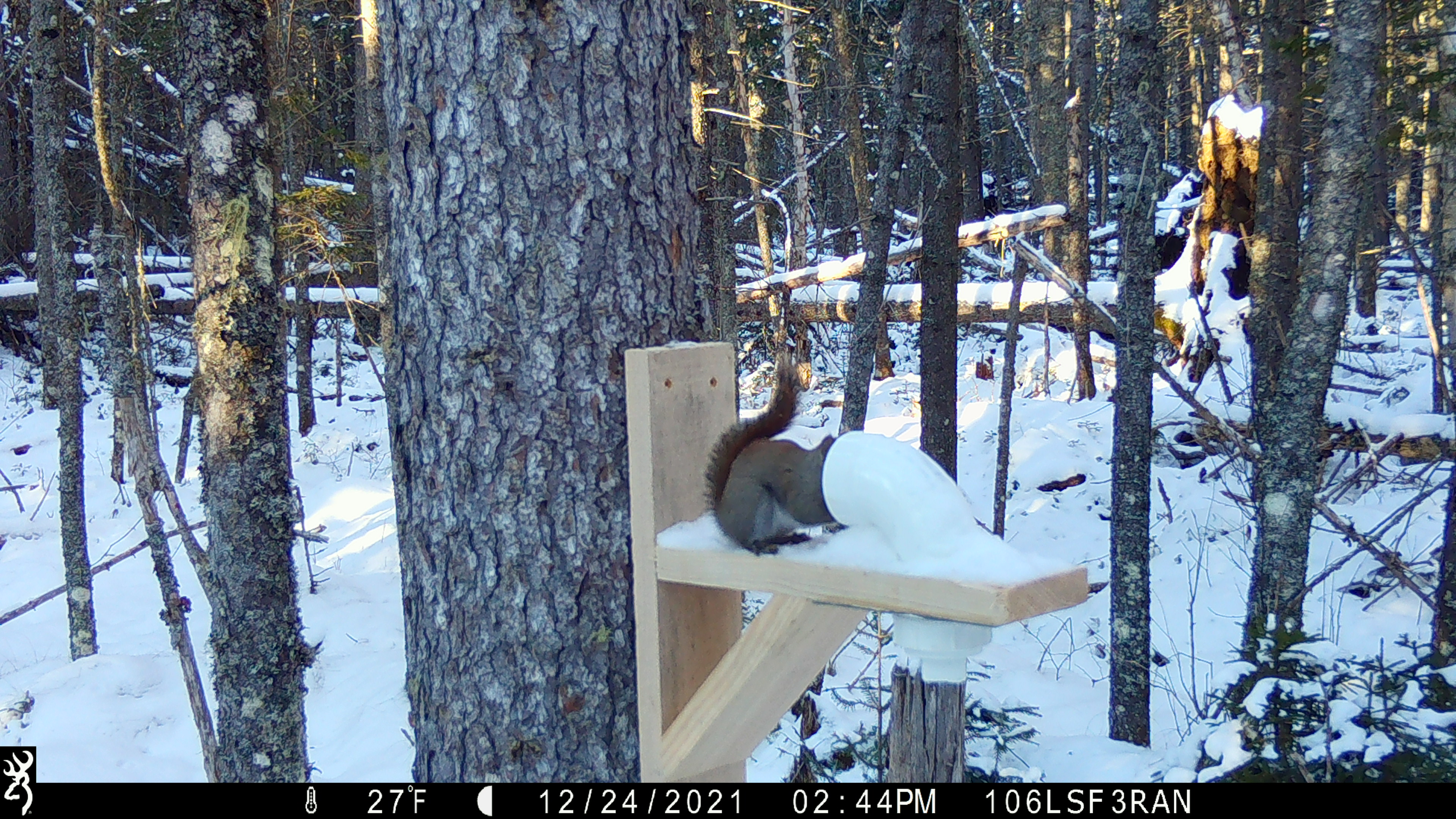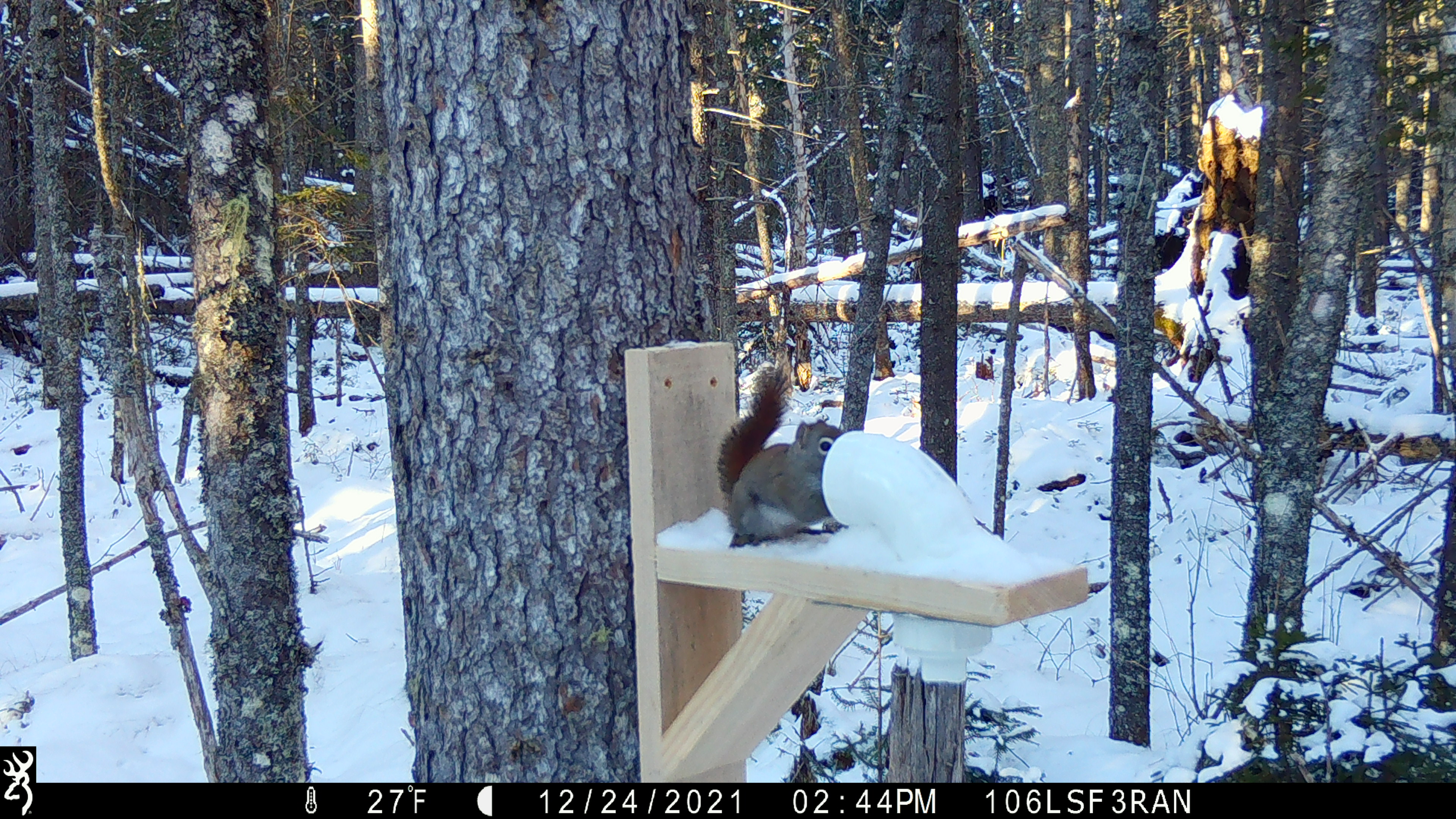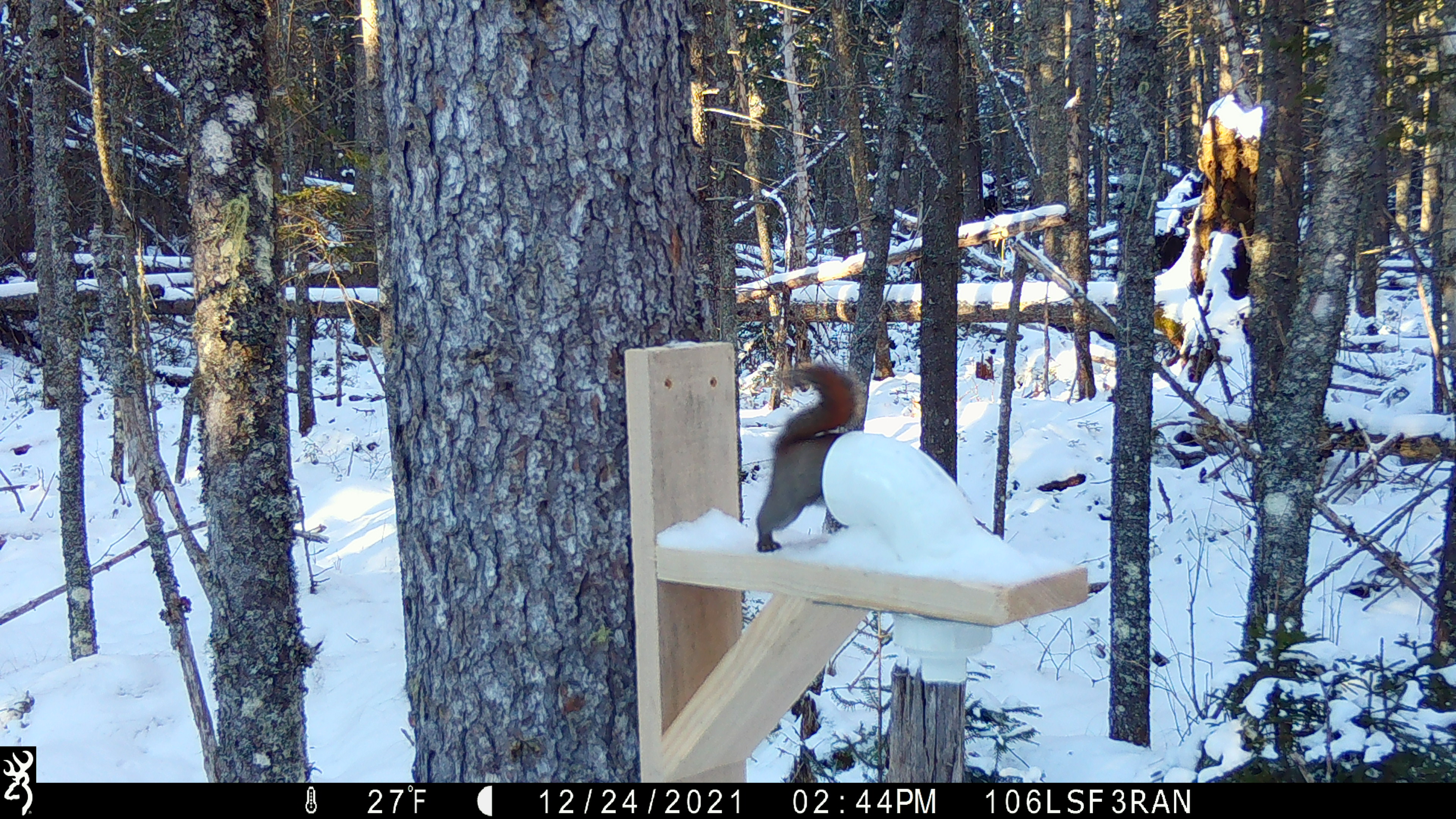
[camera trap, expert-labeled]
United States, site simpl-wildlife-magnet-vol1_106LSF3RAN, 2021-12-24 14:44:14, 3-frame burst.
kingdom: Animalia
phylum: Chordata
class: Mammalia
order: Rodentia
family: Sciuridae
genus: Tamiasciurus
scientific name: Tamiasciurus hudsonicus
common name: red squirrel